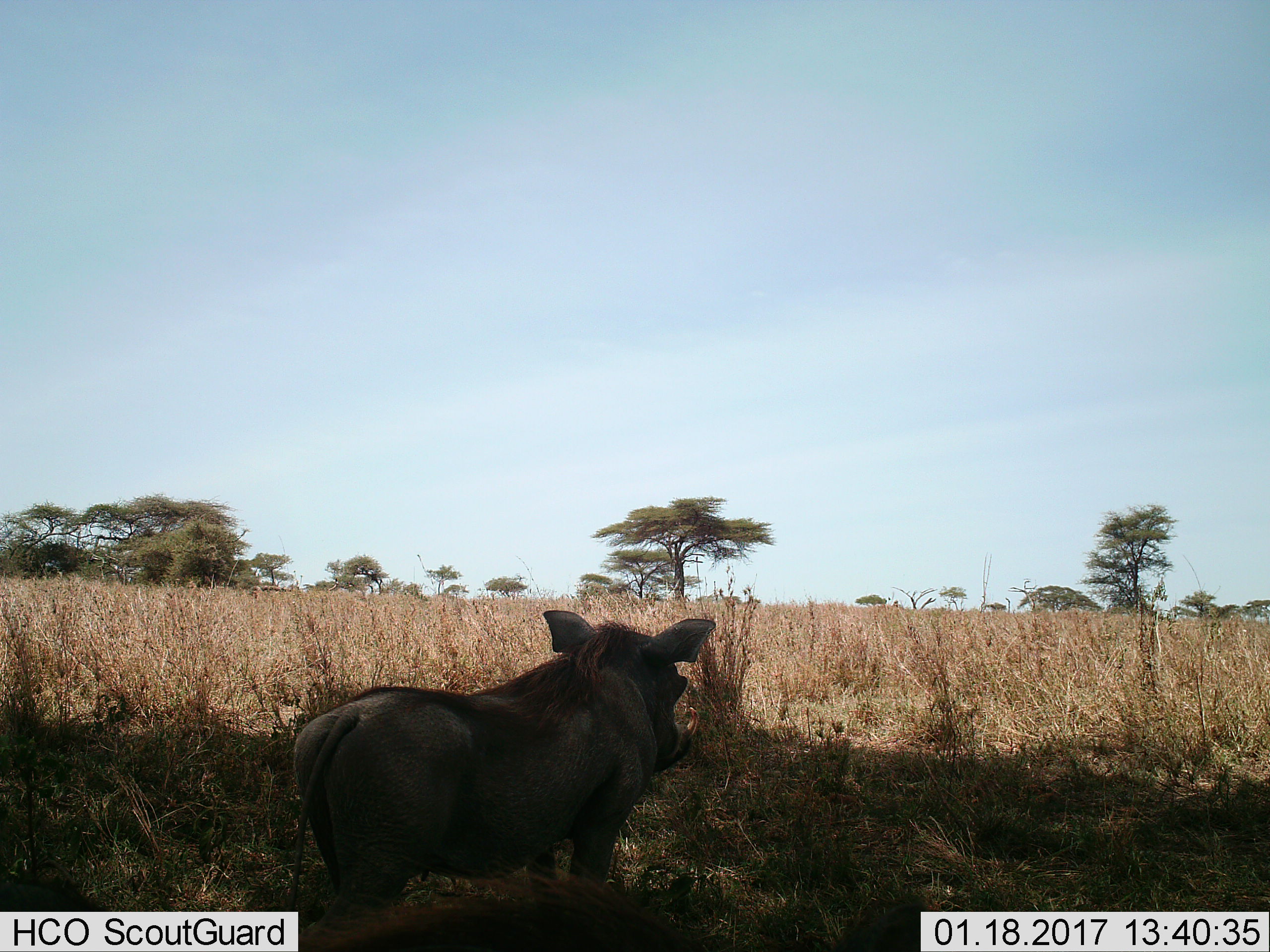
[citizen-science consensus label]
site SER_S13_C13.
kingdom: Animalia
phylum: Chordata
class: Mammalia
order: Artiodactyla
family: Suidae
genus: Phacochoerus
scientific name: Phacochoerus africanus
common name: warthog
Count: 1.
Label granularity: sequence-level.